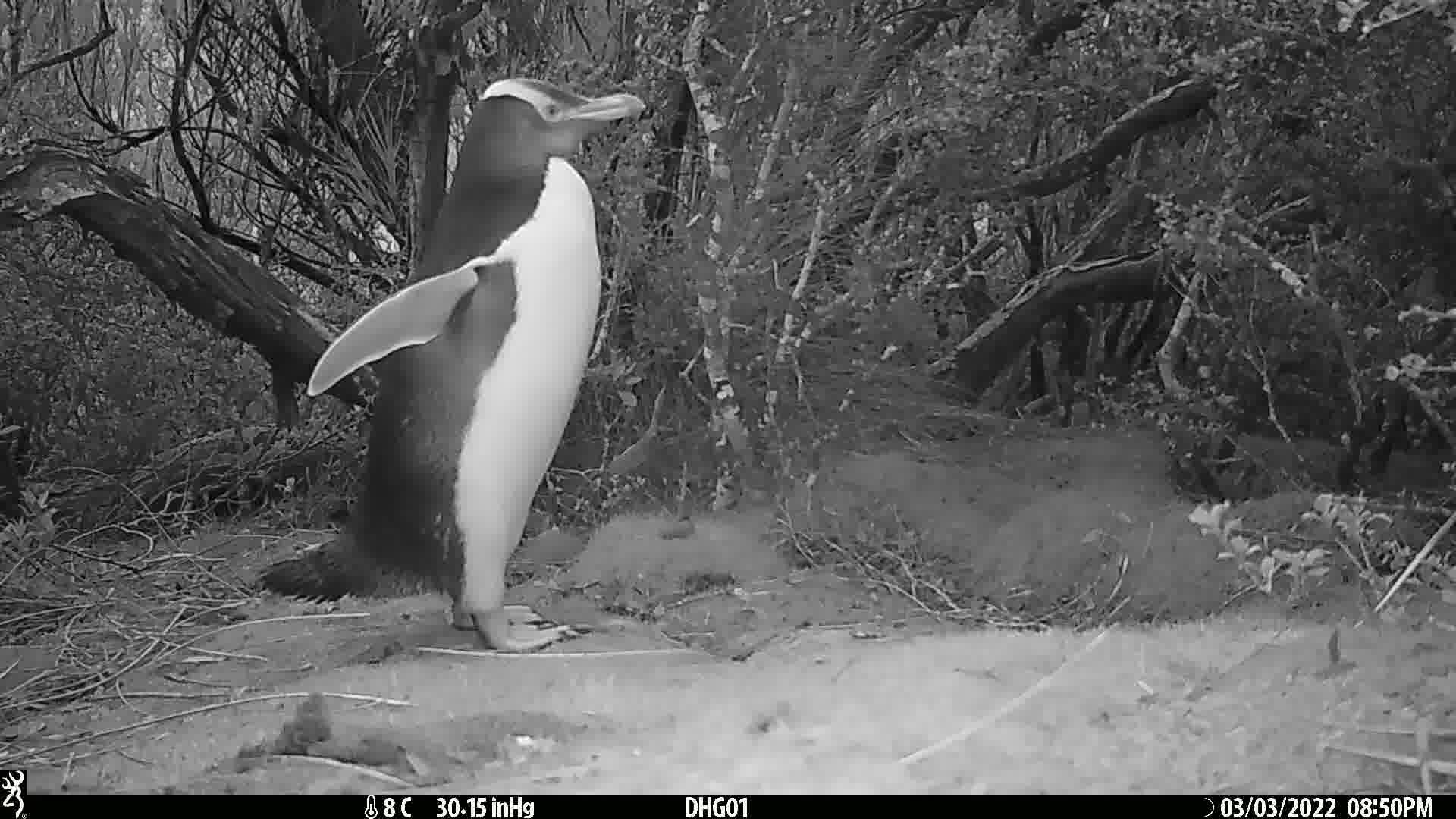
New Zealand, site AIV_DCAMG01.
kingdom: Animalia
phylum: Chordata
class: Aves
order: Sphenisciformes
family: Spheniscidae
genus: Megadyptes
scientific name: Megadyptes antipodes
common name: yellow-eyed penguin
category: yellow eyed penguin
Yellow eyed penguin (yellow-eyed penguin) (Megadyptes antipodes).